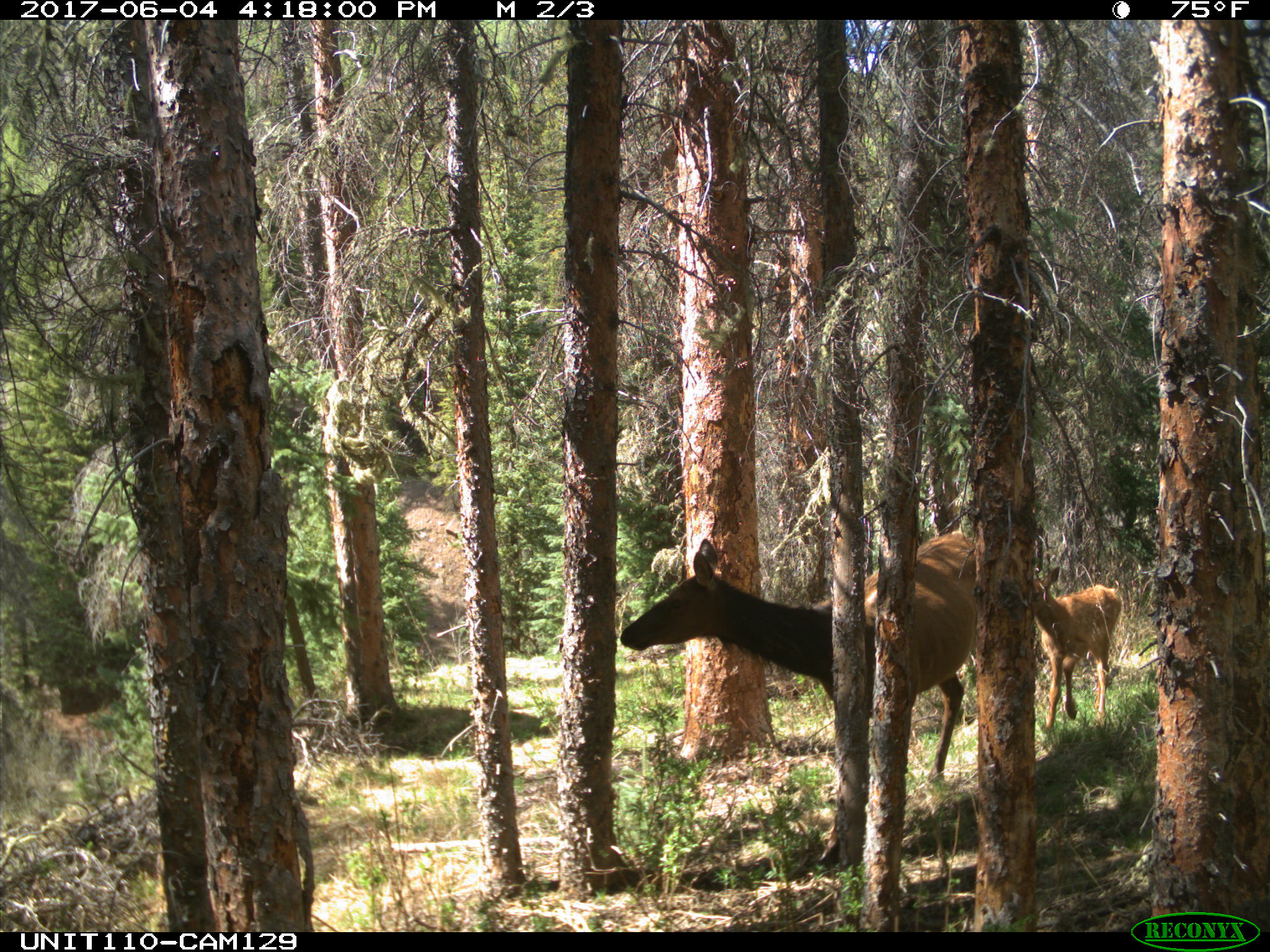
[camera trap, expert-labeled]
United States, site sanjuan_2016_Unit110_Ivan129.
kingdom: Animalia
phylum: Chordata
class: Mammalia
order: Artiodactyla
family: Cervidae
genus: Cervus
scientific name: Cervus elaphus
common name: red deer